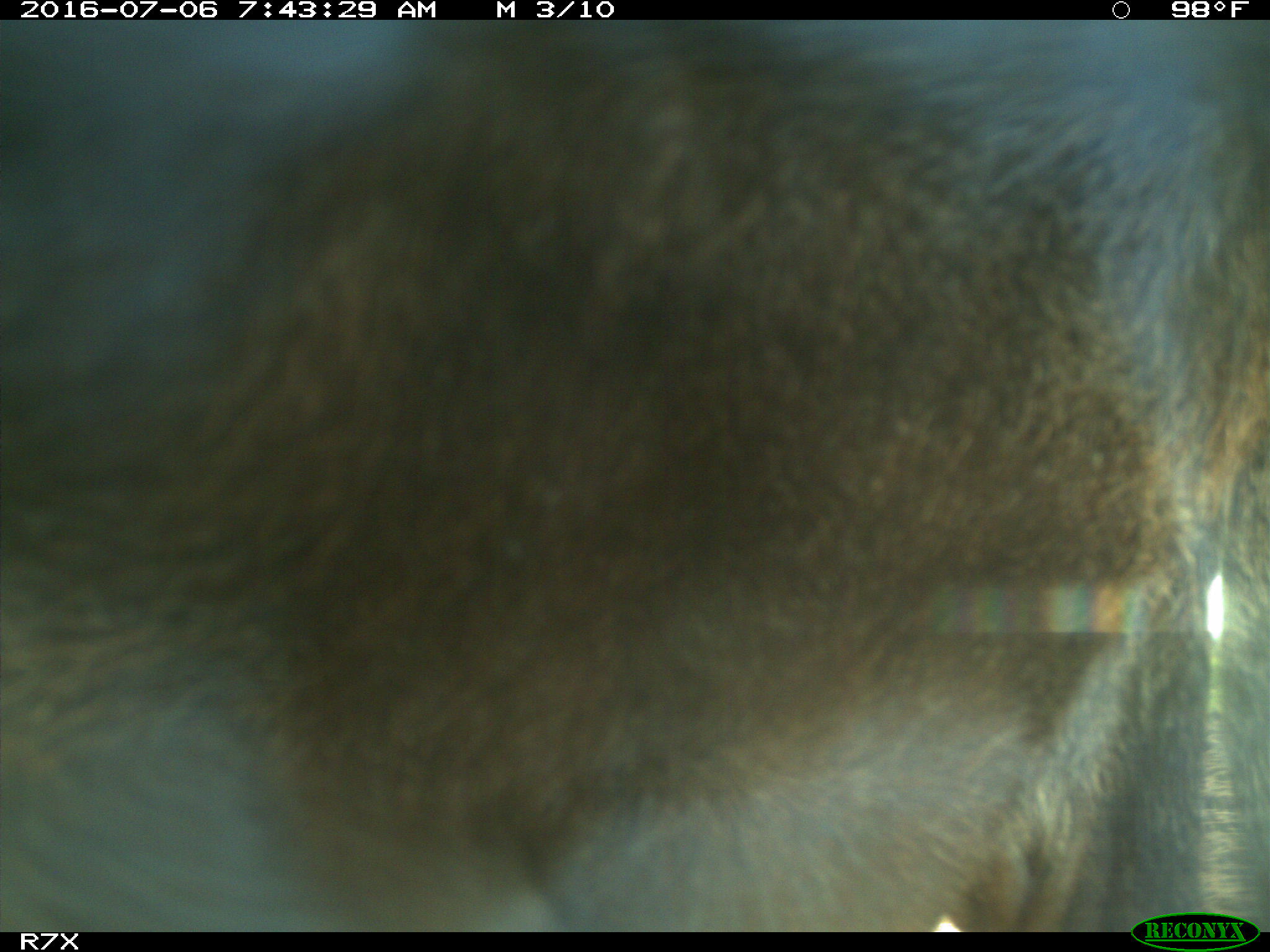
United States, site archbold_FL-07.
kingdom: Animalia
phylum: Chordata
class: Mammalia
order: Artiodactyla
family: Bovidae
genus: Bos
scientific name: Bos taurus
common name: domestic cow